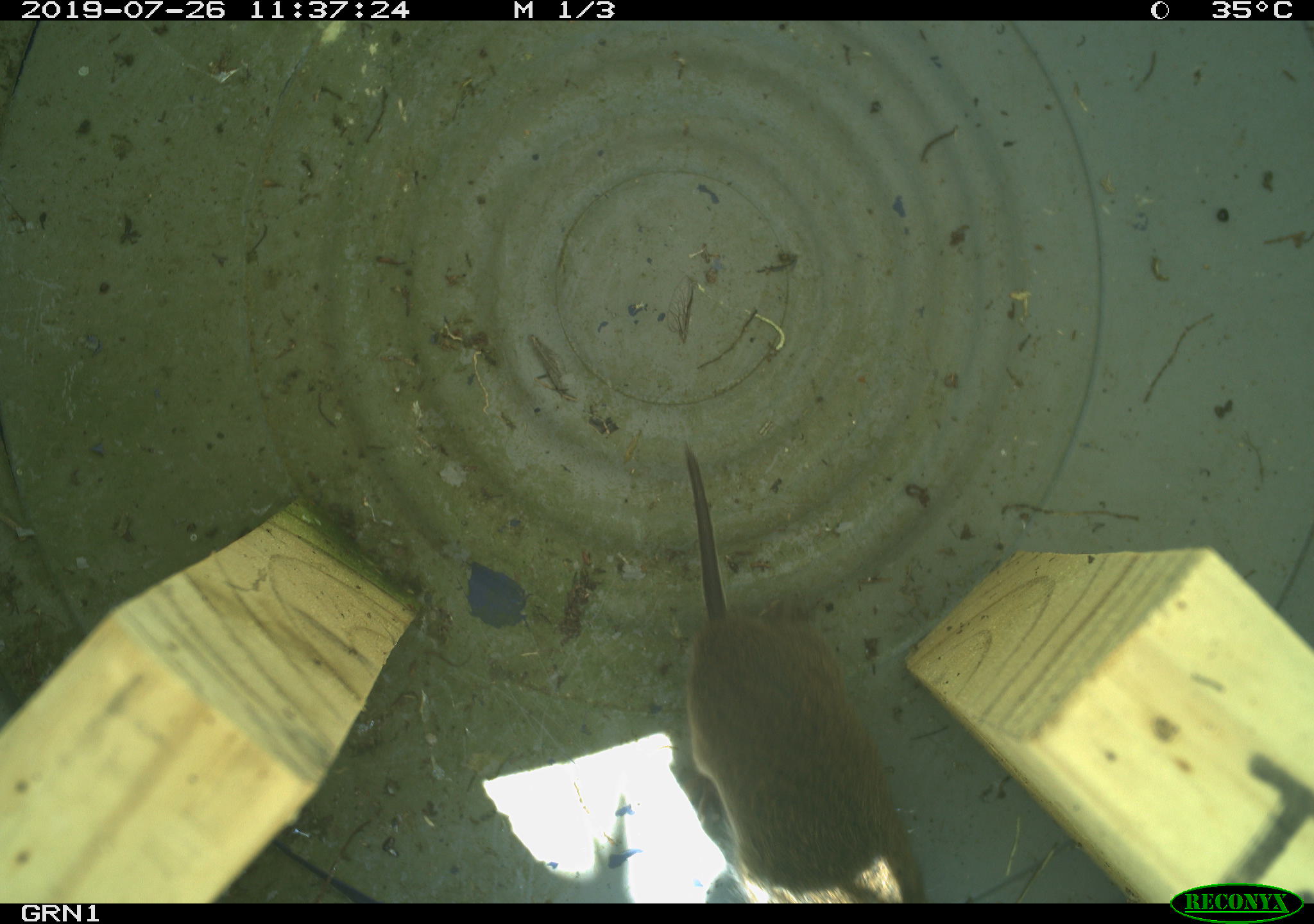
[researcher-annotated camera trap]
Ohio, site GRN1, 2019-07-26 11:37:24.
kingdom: Animalia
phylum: Chordata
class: Mammalia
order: Rodentia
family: Cricetidae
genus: Microtus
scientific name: Microtus pennsylvanicus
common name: meadow vole